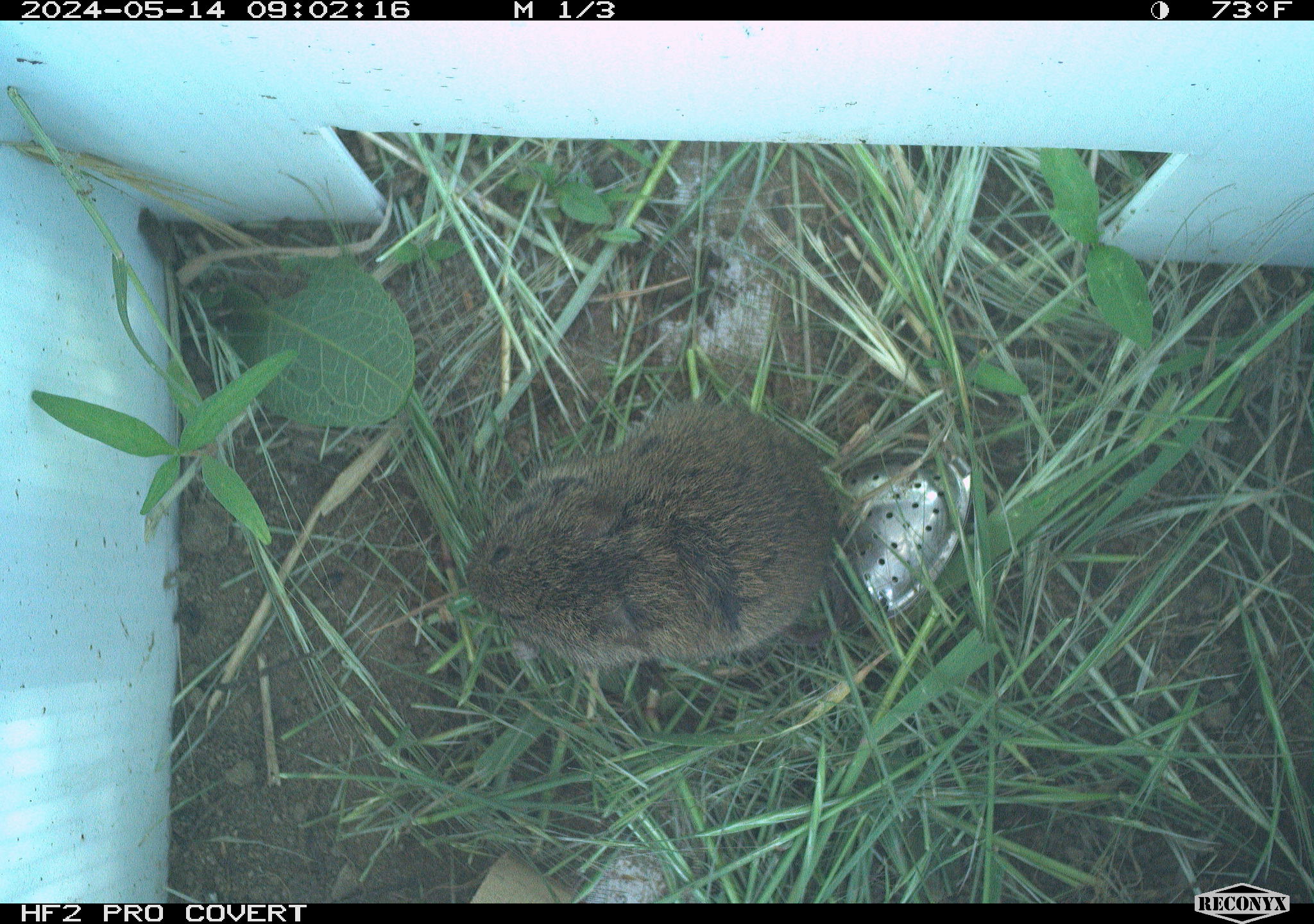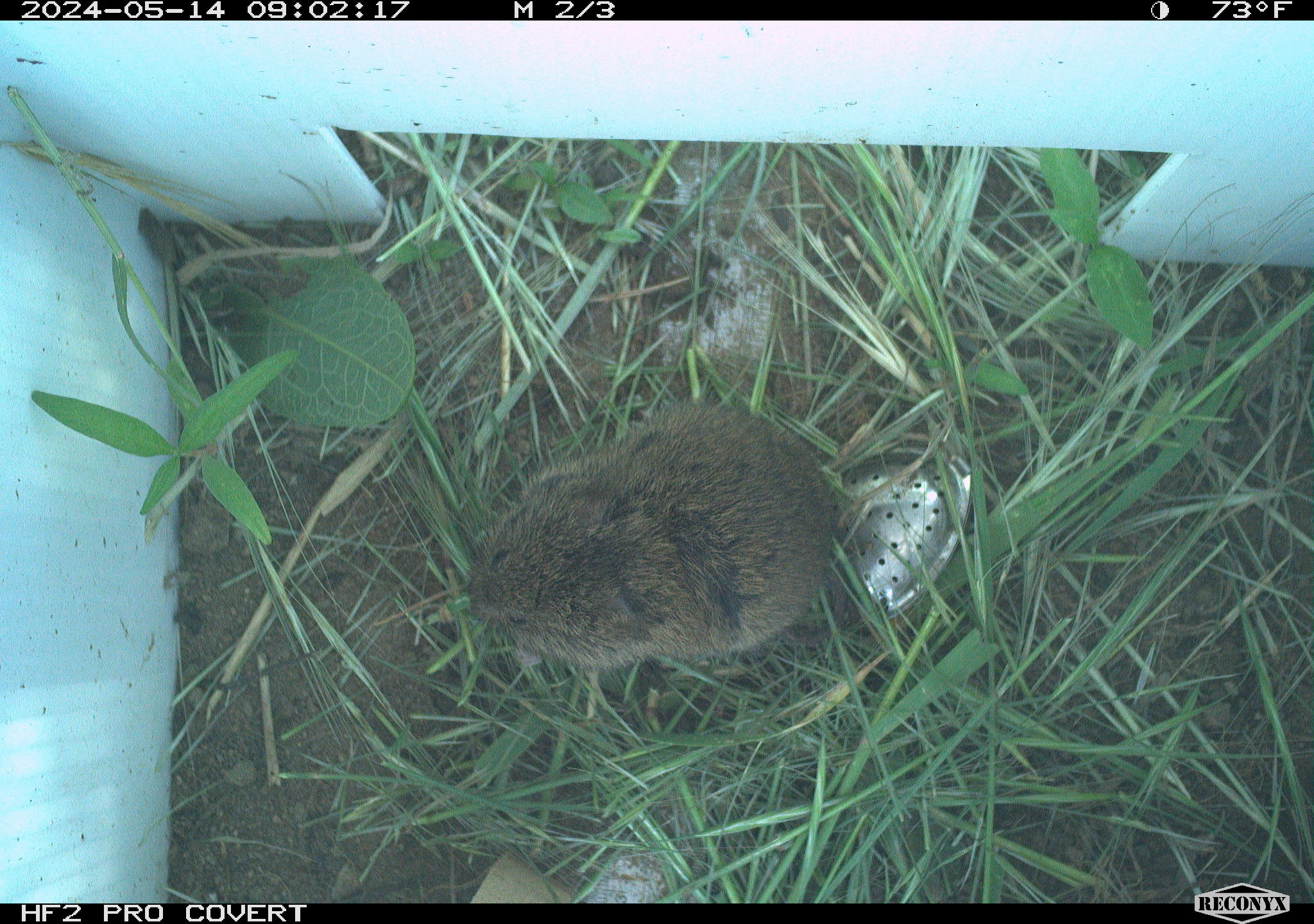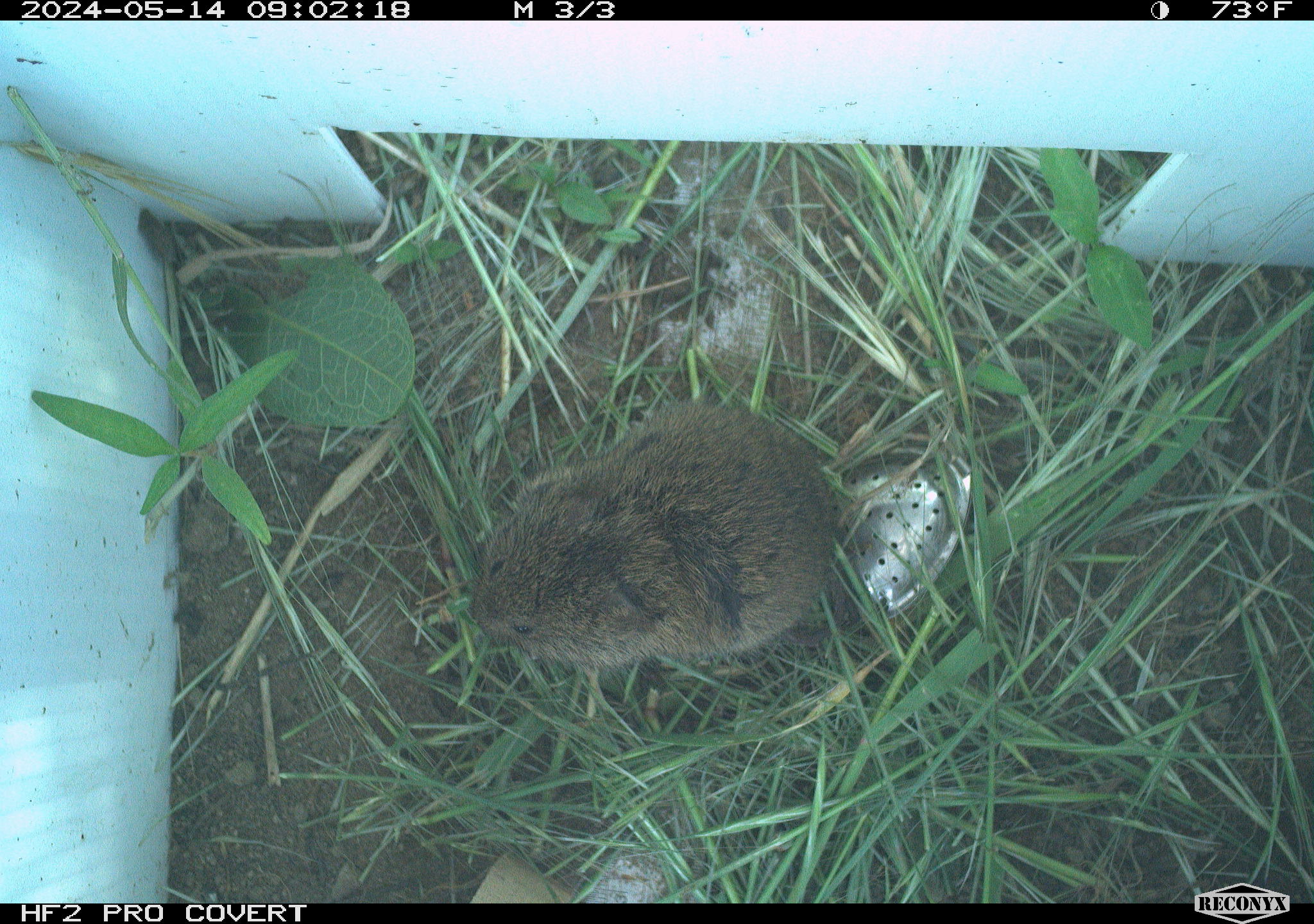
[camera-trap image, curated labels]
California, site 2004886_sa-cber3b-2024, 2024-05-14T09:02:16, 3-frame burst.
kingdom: Animalia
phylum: Chordata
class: Mammalia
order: Rodentia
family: Cricetidae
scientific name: Arvicolinae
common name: voles, lemmings, and muskrats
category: arvicolinae subfamily